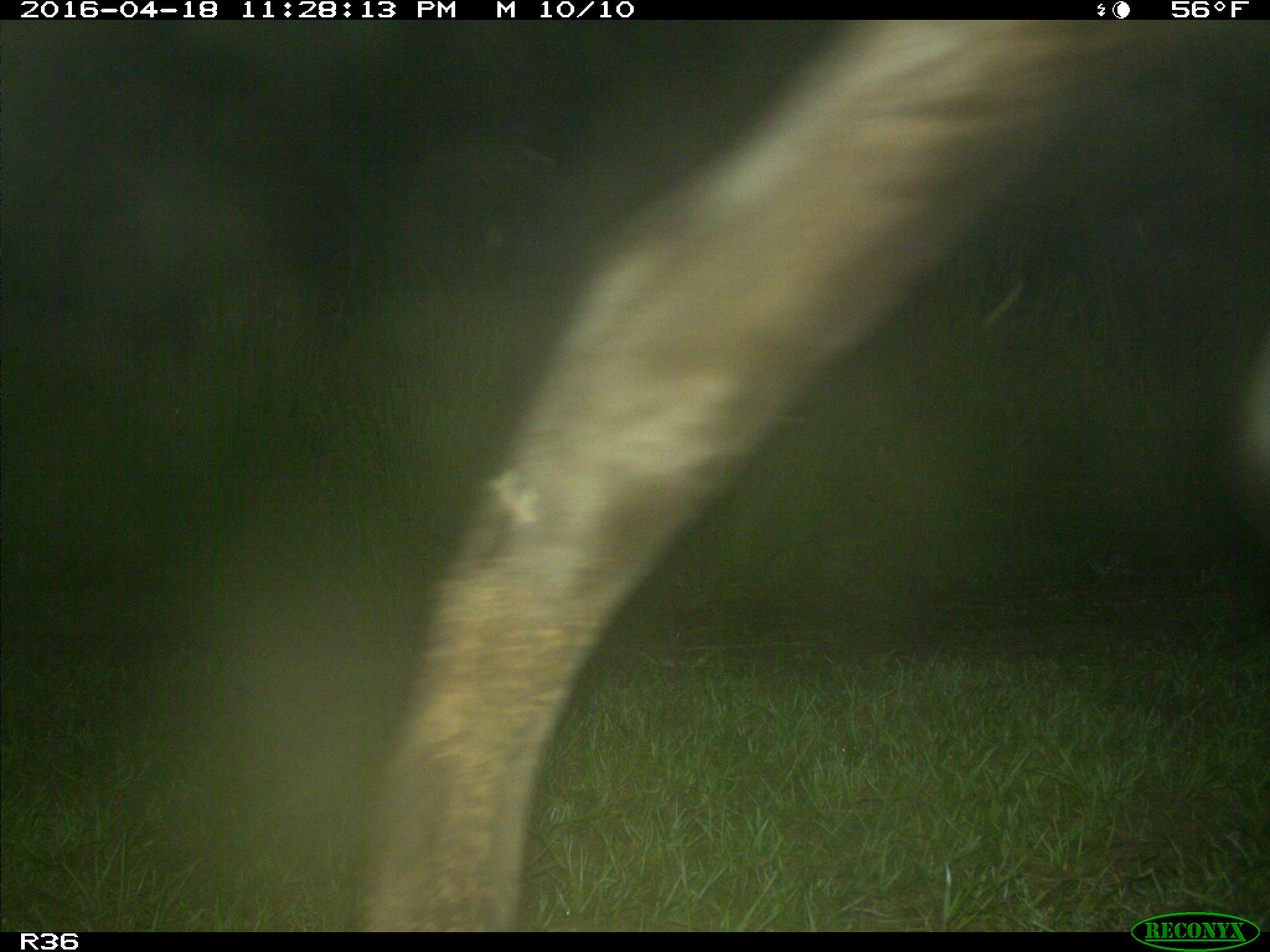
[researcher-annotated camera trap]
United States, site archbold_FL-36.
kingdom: Animalia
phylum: Chordata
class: Mammalia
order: Artiodactyla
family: Bovidae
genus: Bos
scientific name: Bos taurus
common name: domestic cow